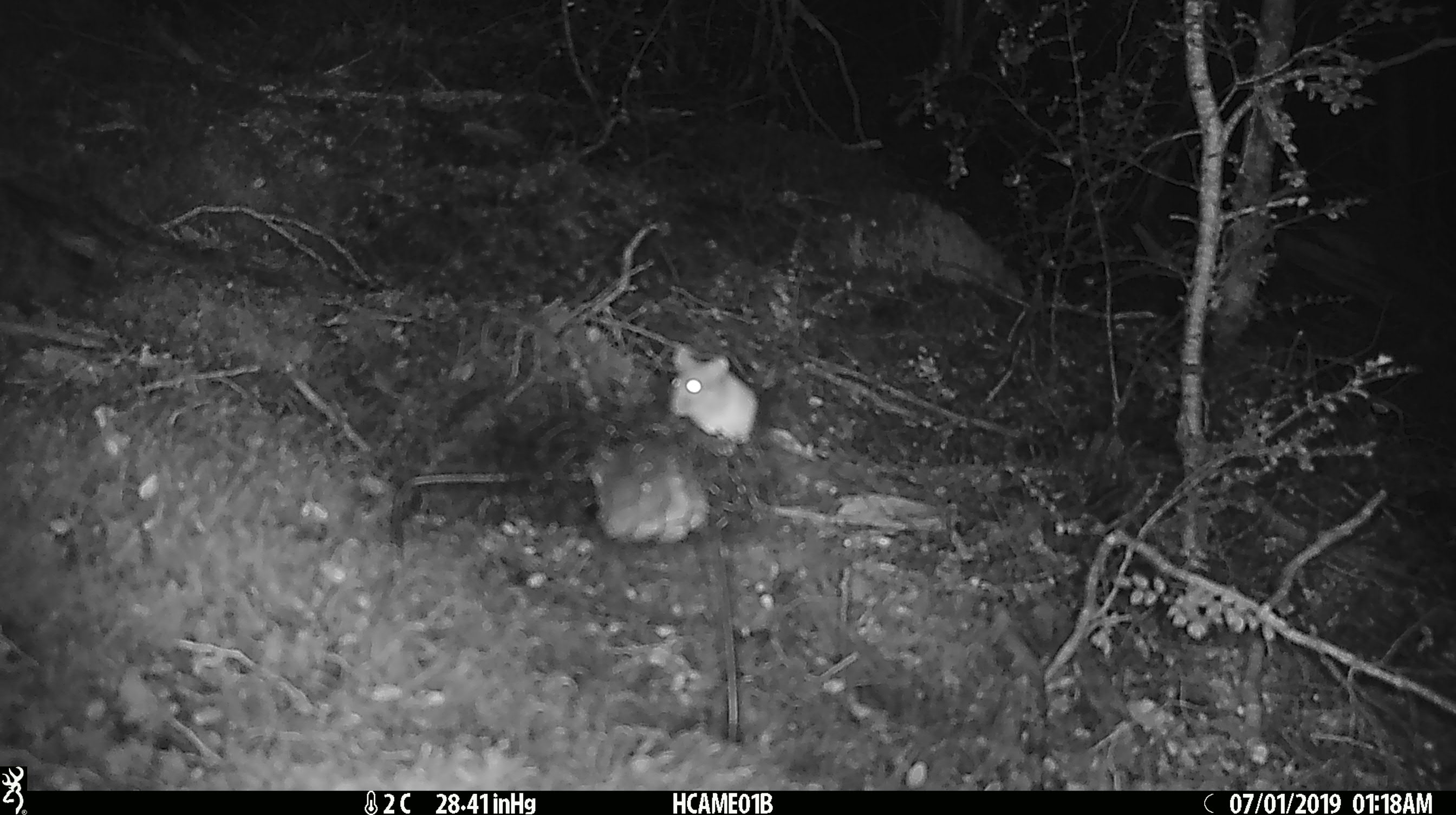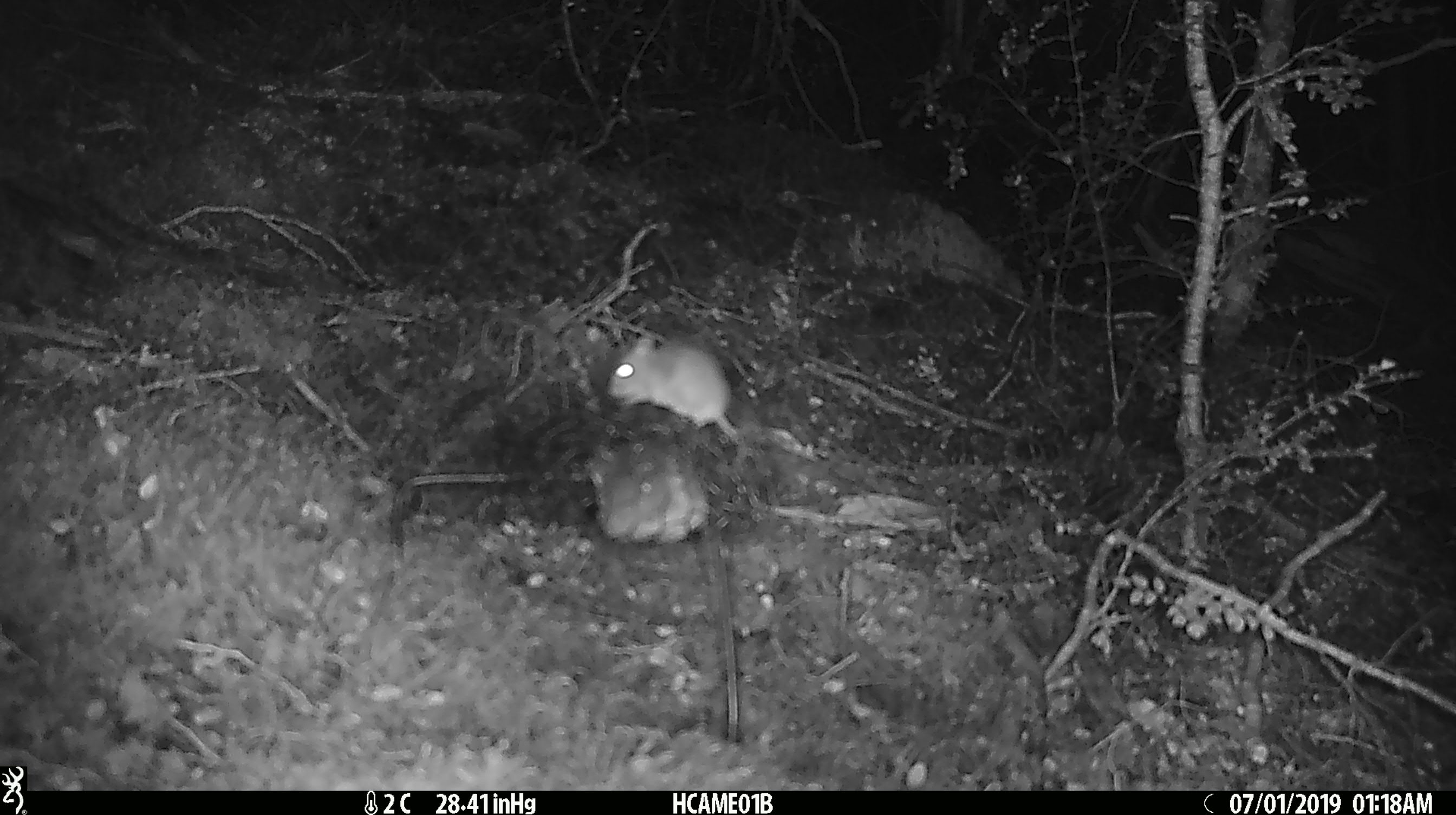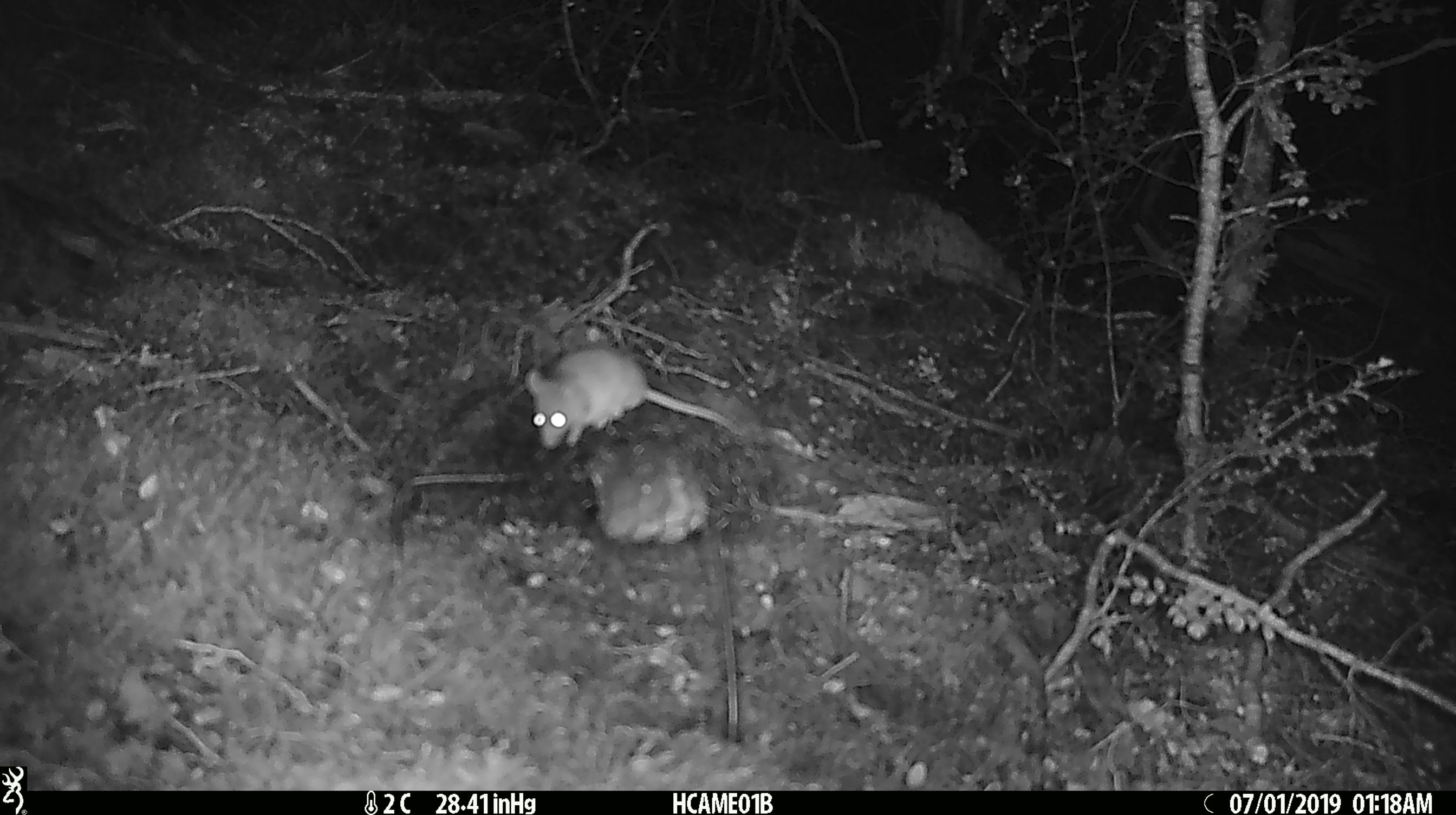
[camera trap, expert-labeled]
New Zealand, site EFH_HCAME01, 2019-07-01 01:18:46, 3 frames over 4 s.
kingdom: Animalia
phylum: Chordata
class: Mammalia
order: Rodentia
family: Muridae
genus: Mus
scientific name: Mus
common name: mouse